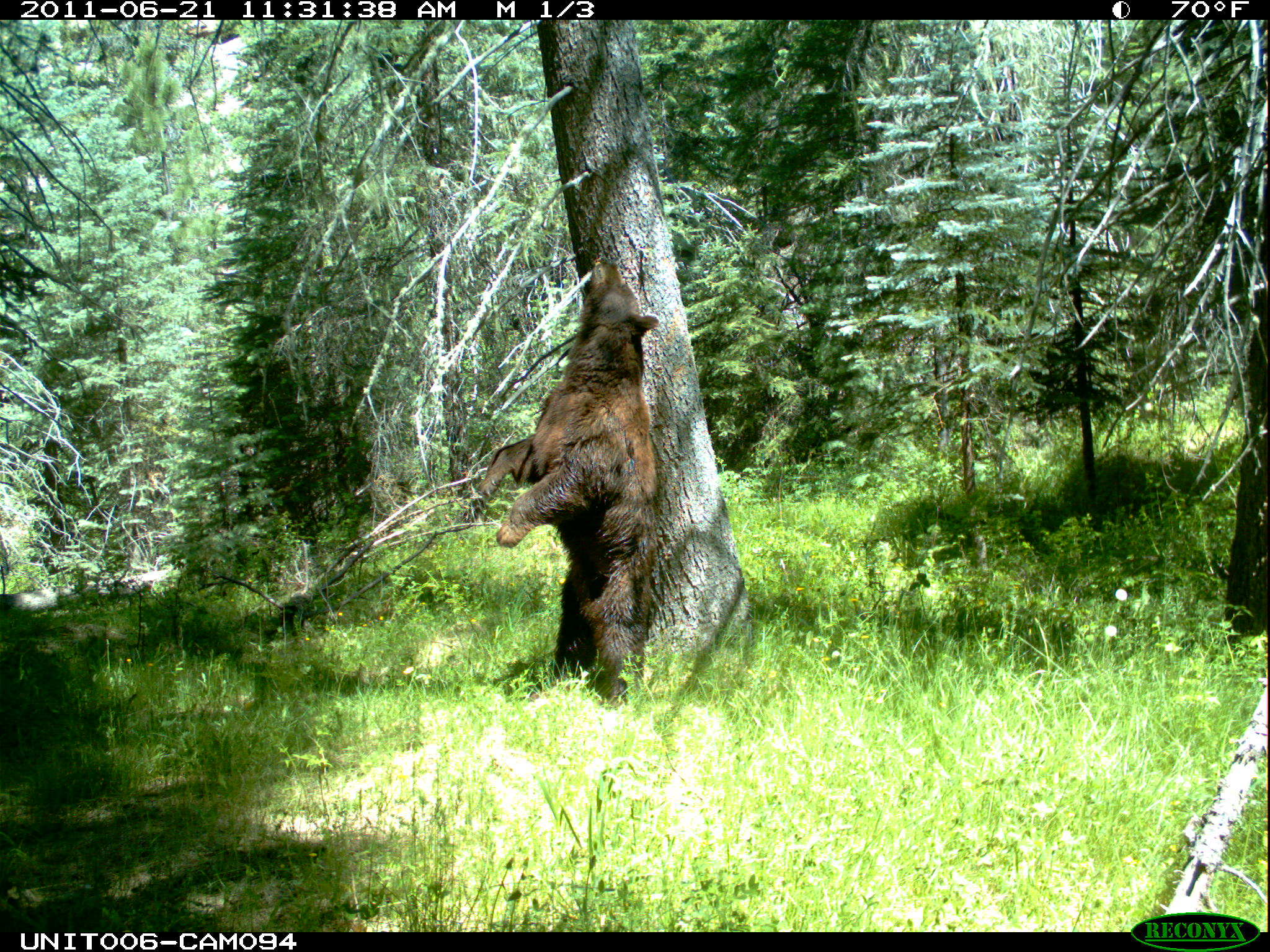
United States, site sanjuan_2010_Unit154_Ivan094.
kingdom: Animalia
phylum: Chordata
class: Mammalia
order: Carnivora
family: Ursidae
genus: Ursus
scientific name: Ursus americanus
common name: american black bear